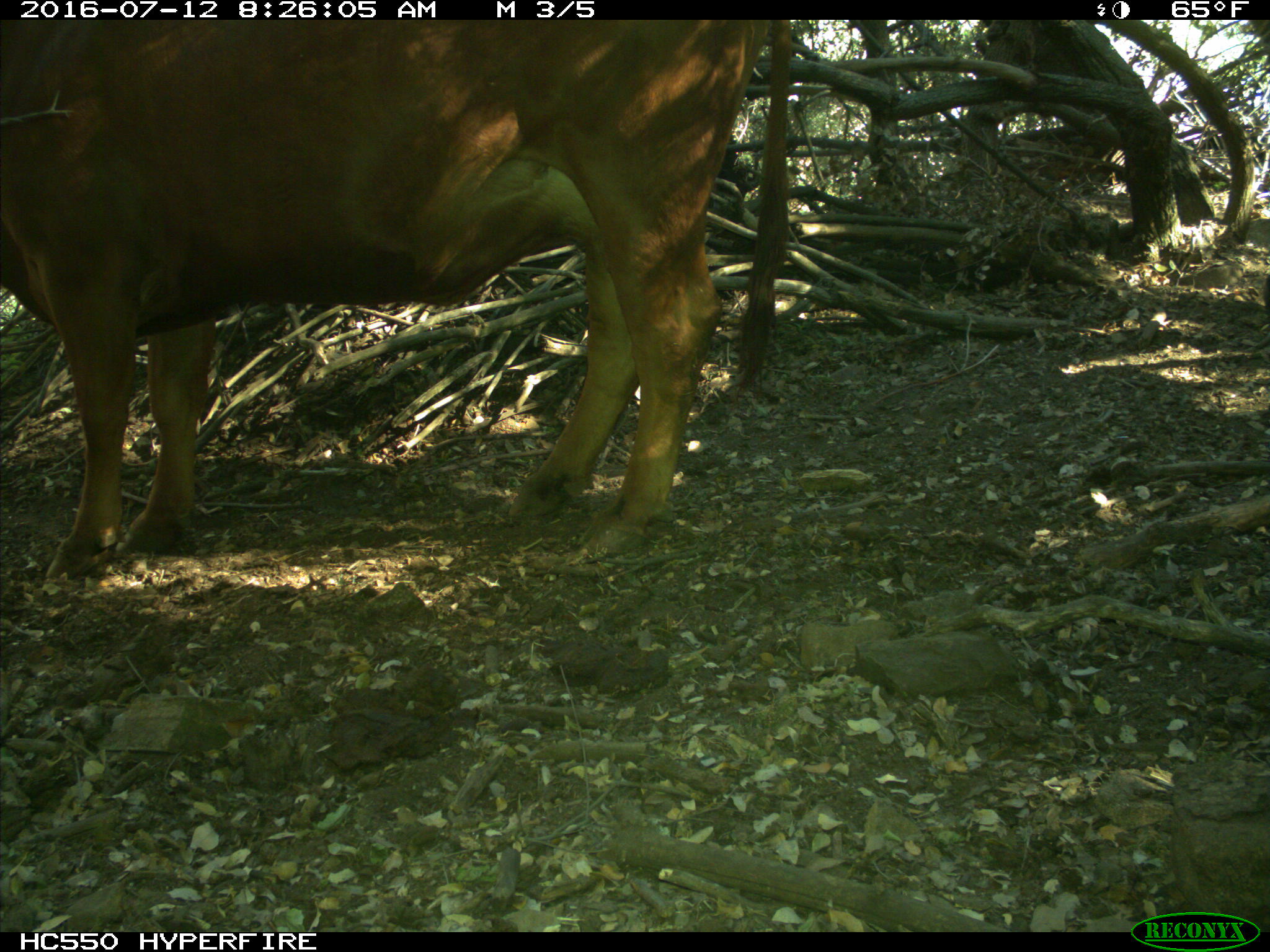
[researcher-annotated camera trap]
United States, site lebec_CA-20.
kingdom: Animalia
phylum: Chordata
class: Mammalia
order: Artiodactyla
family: Bovidae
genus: Bos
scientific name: Bos taurus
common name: domestic cow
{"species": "Bos taurus (domestic cow)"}